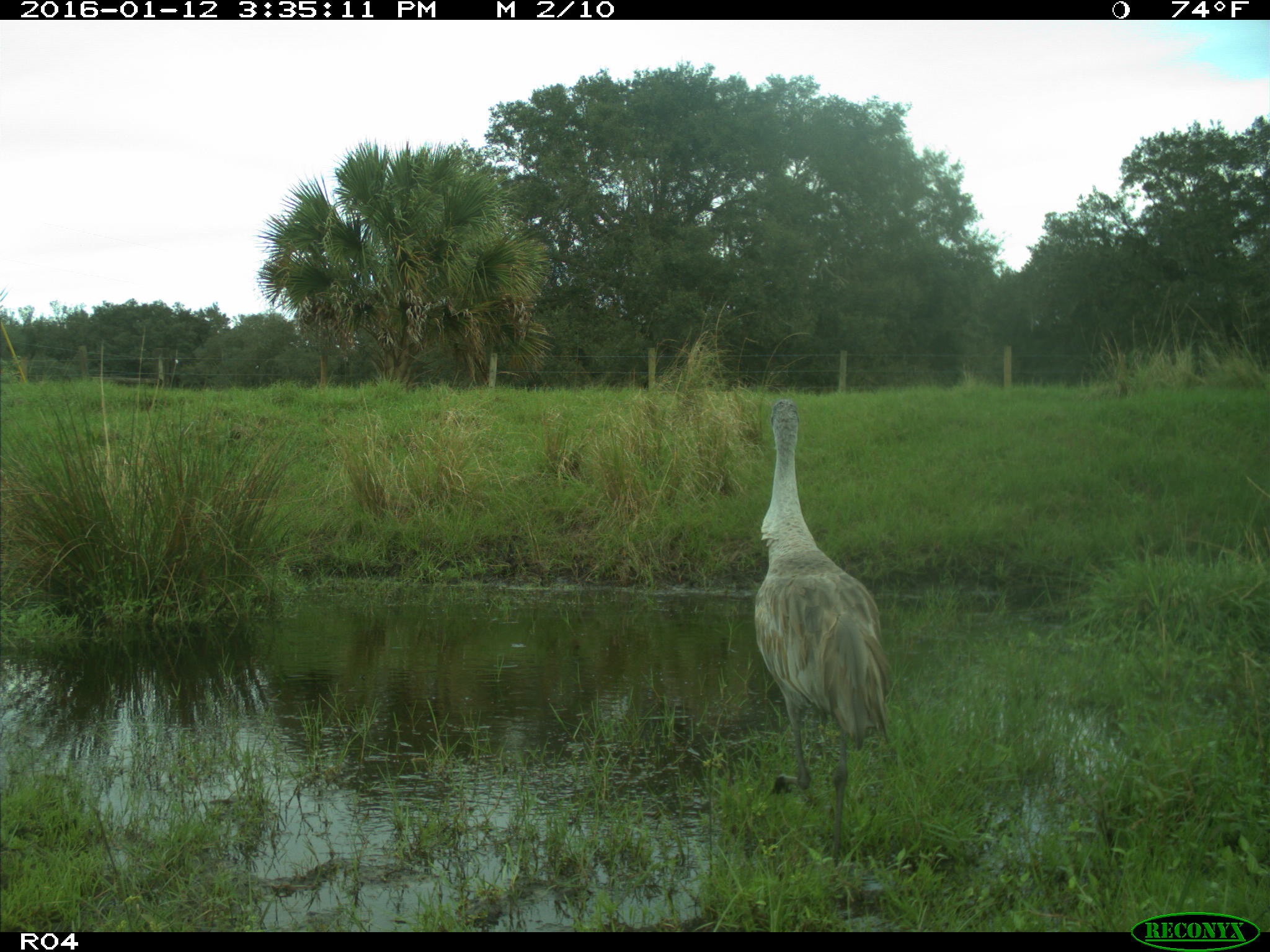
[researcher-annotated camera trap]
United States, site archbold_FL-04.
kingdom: Animalia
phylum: Chordata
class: Aves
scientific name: Aves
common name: birds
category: unidentified bird